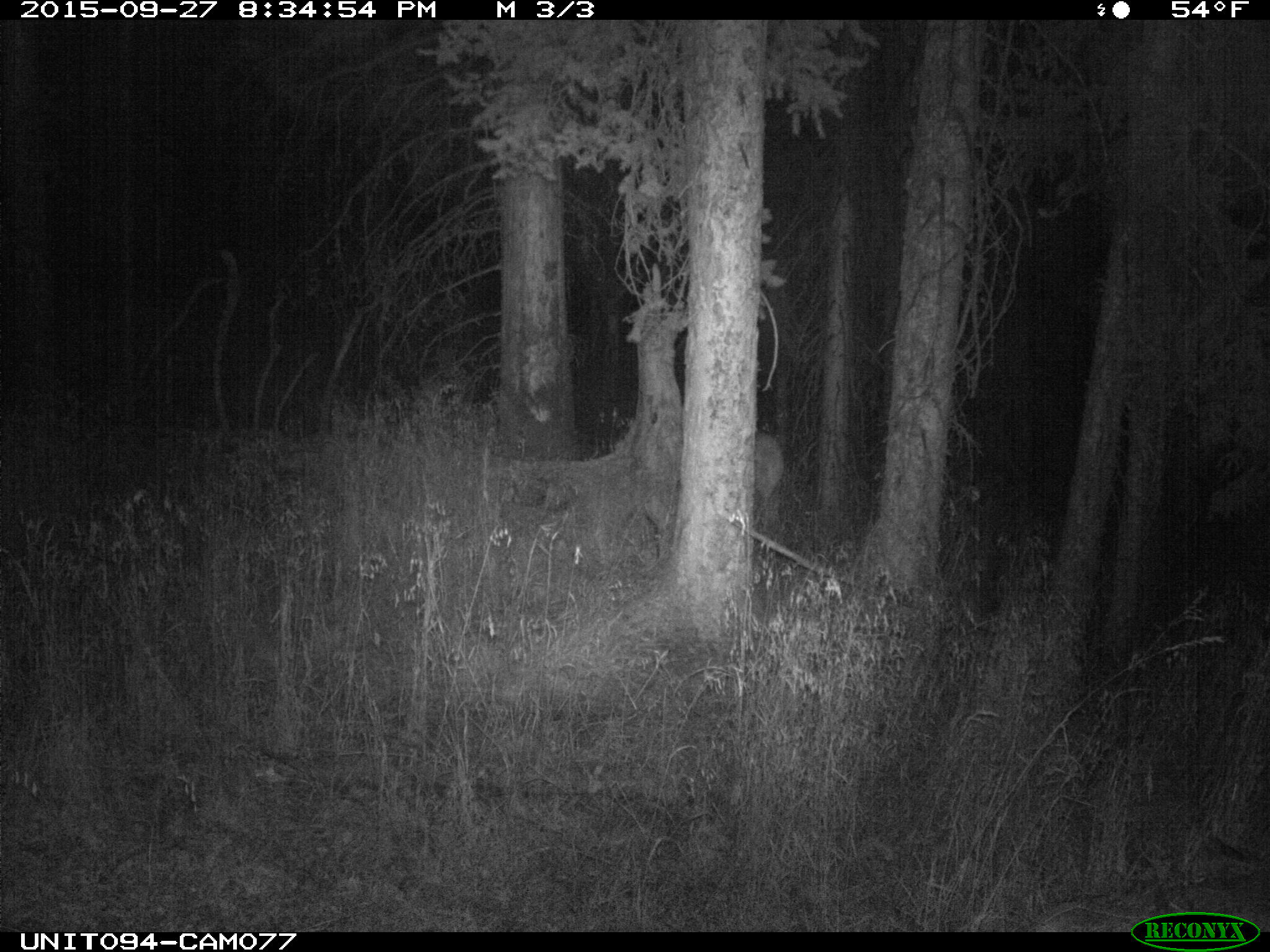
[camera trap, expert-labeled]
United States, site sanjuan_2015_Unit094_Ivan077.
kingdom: Animalia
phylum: Chordata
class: Mammalia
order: Artiodactyla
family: Cervidae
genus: Cervus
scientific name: Cervus elaphus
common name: red deer